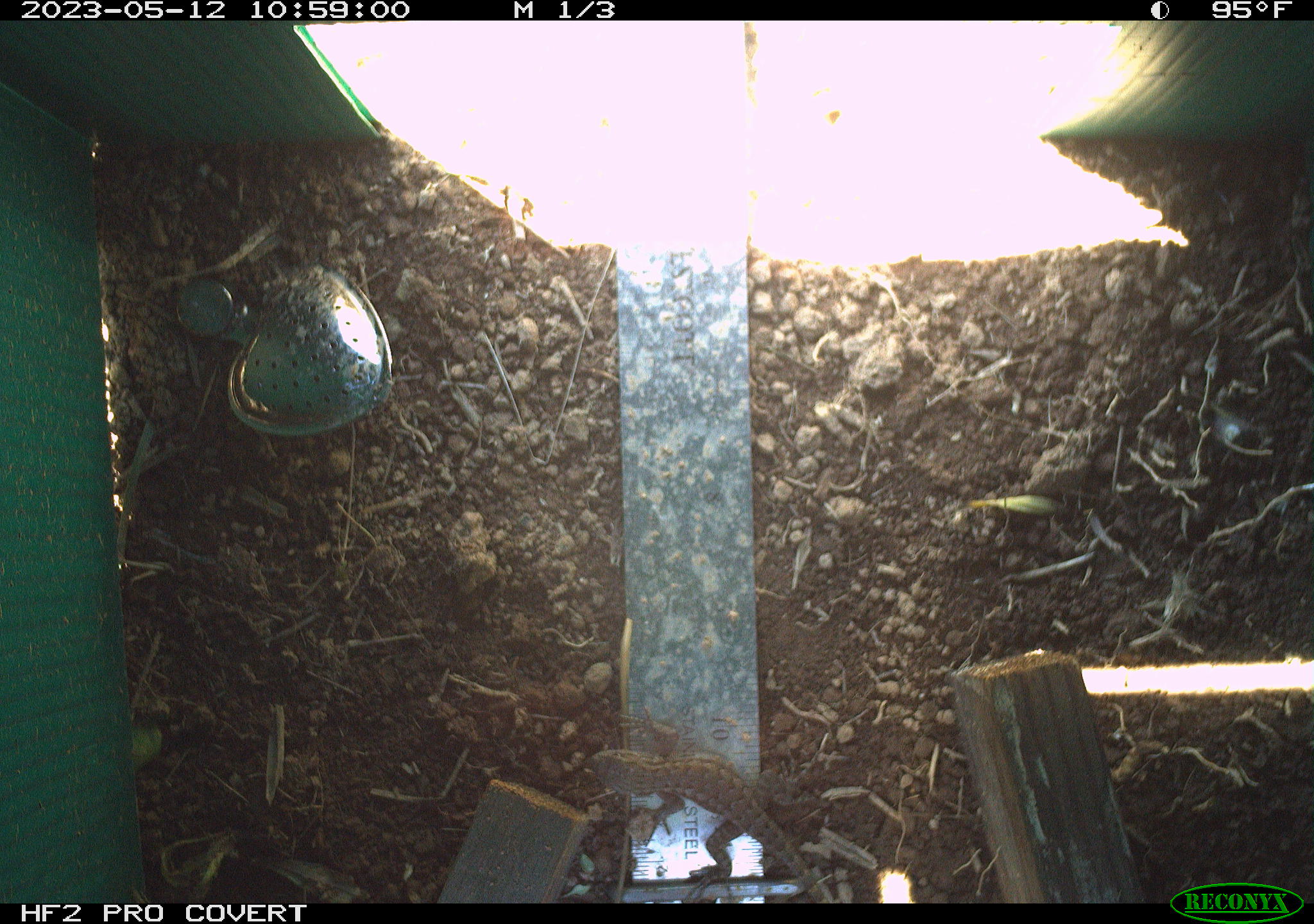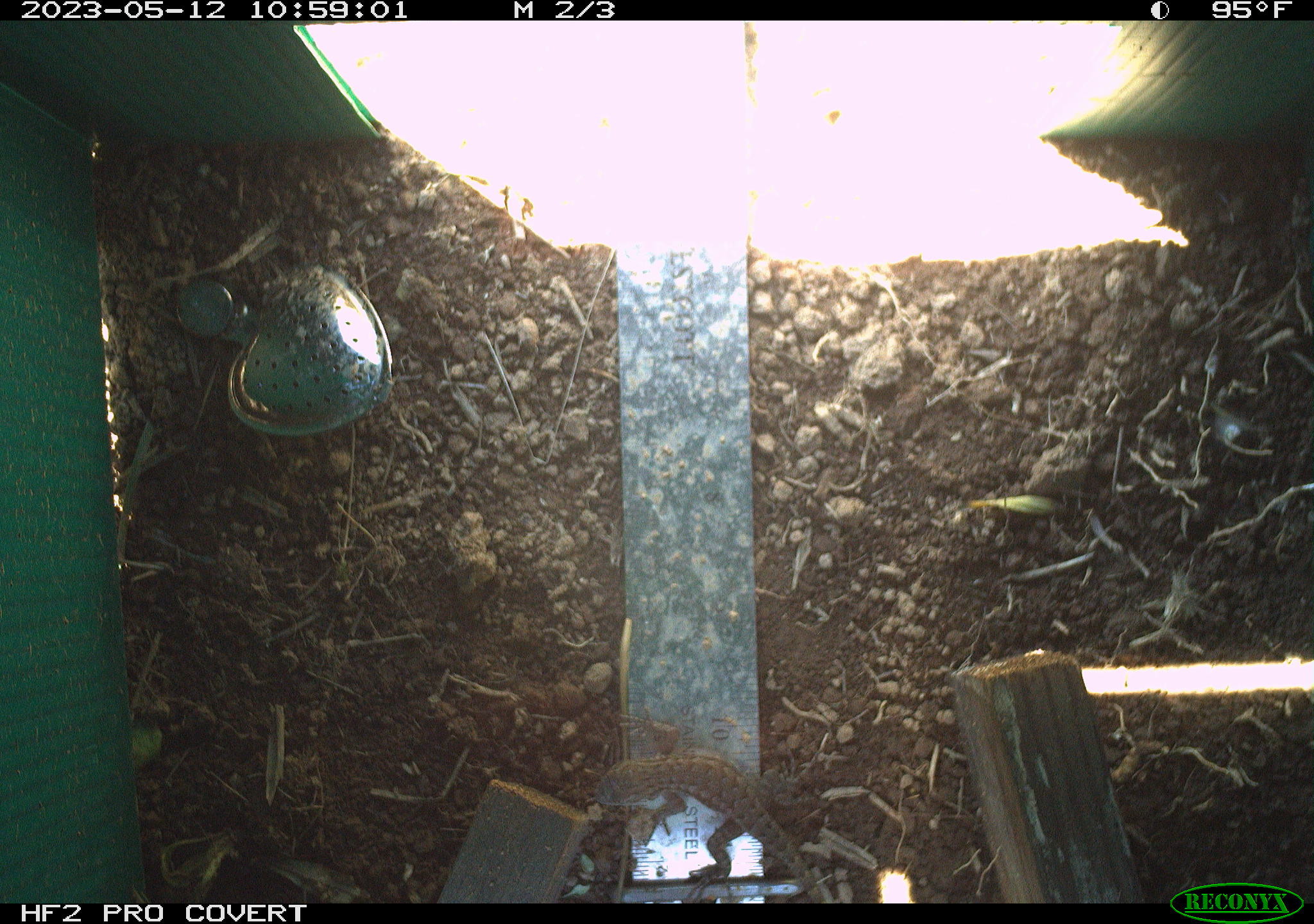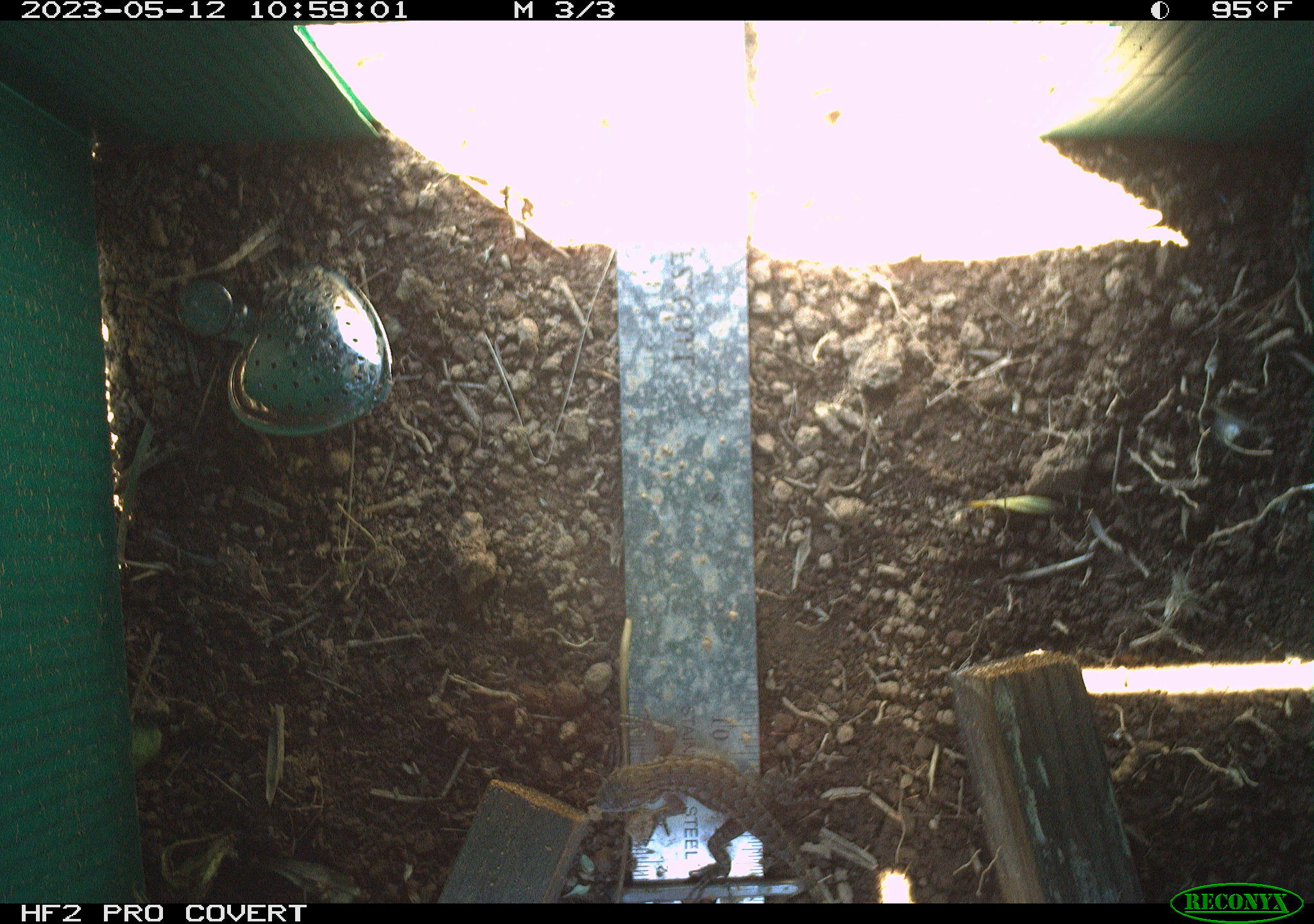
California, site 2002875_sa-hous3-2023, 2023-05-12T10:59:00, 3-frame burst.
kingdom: Animalia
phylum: Chordata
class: Reptilia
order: Squamata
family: Phrynosomatidae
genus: Sceloporus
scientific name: Sceloporus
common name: spiny lizards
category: sceloporus species